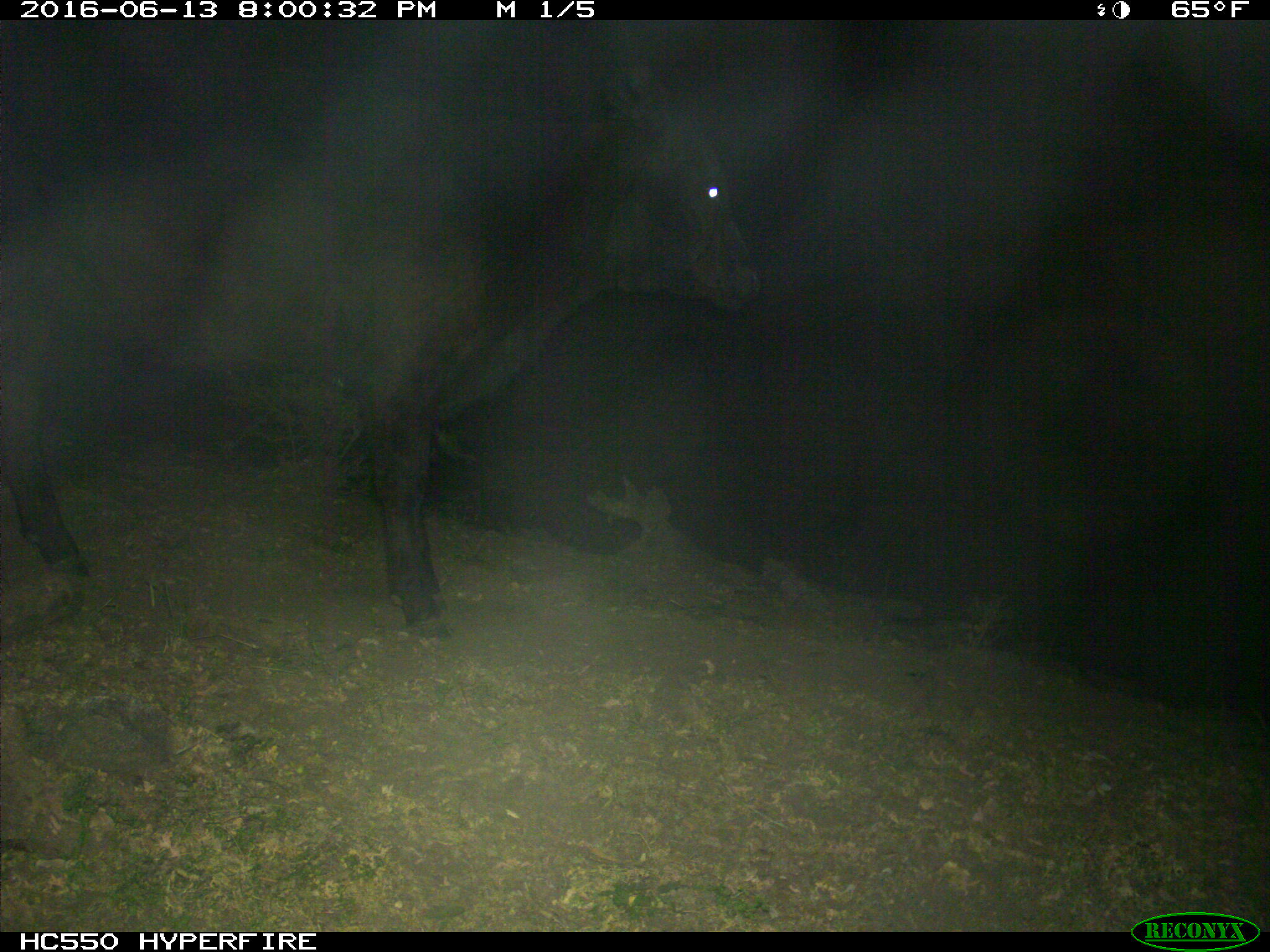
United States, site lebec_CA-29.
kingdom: Animalia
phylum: Chordata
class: Mammalia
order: Artiodactyla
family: Bovidae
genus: Bos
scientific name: Bos taurus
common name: domestic cow